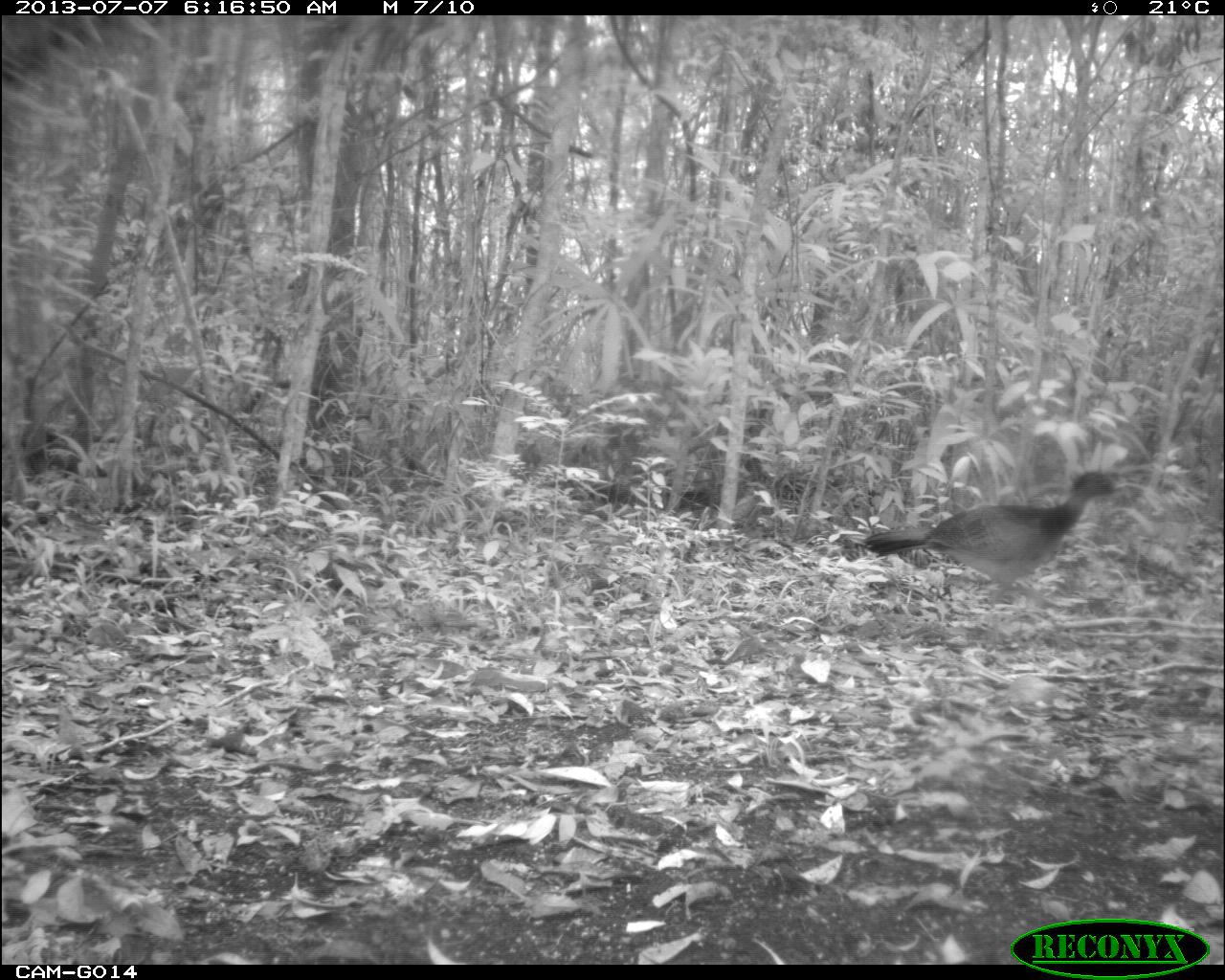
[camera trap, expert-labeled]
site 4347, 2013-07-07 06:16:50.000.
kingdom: Animalia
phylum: Chordata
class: Aves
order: Galliformes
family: Cracidae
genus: Crax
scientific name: Crax rubra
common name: great curassow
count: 1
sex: female